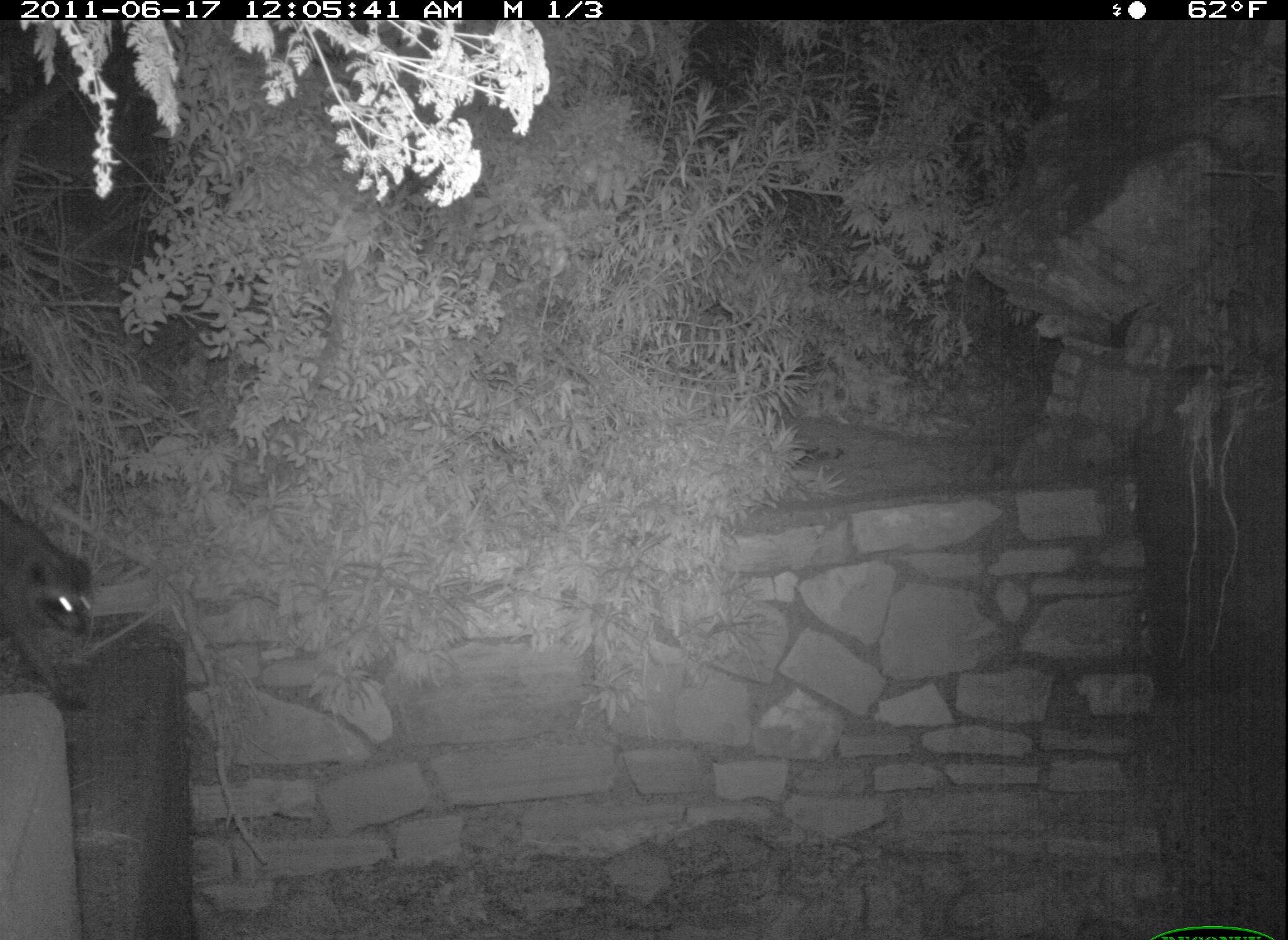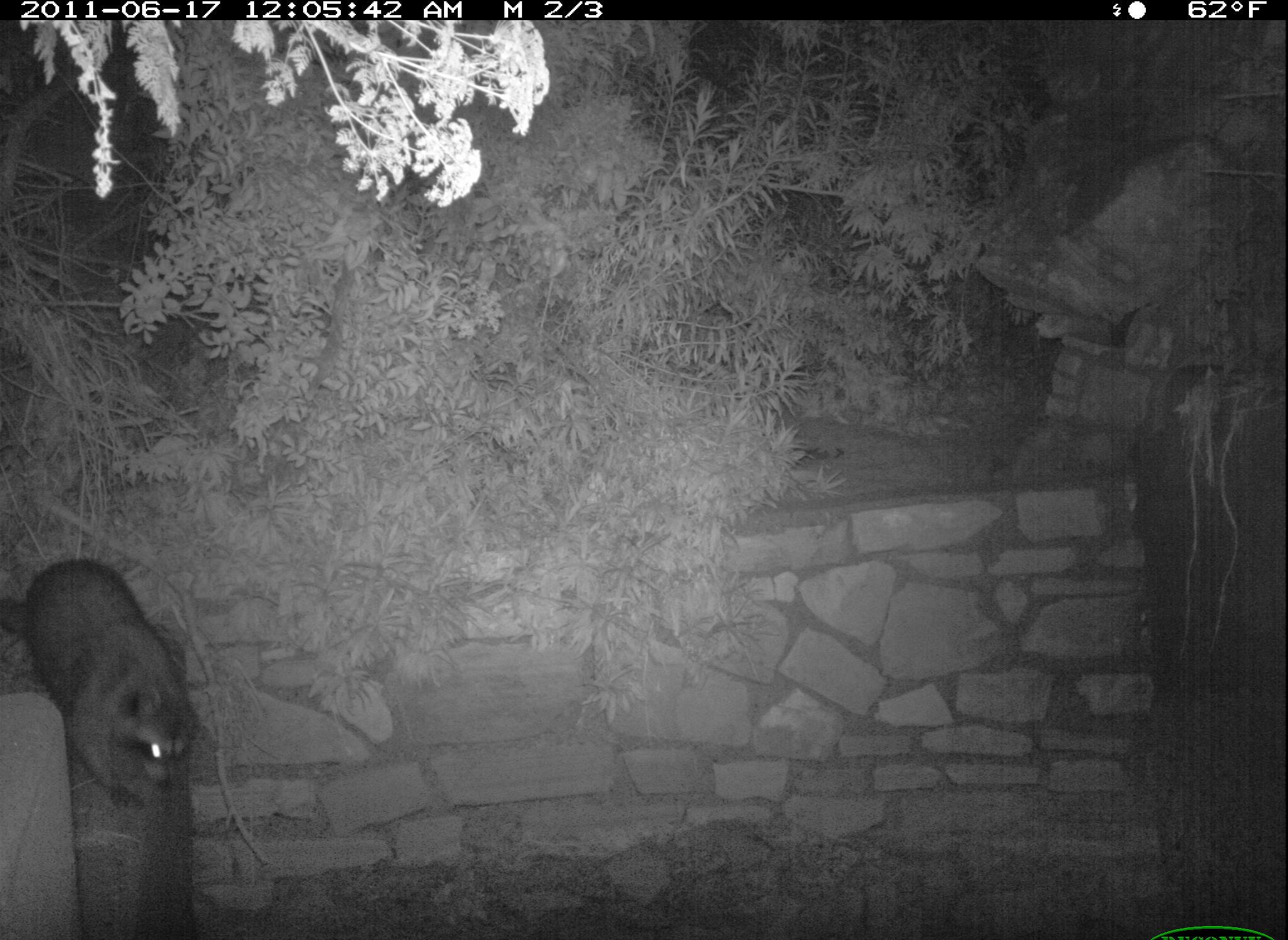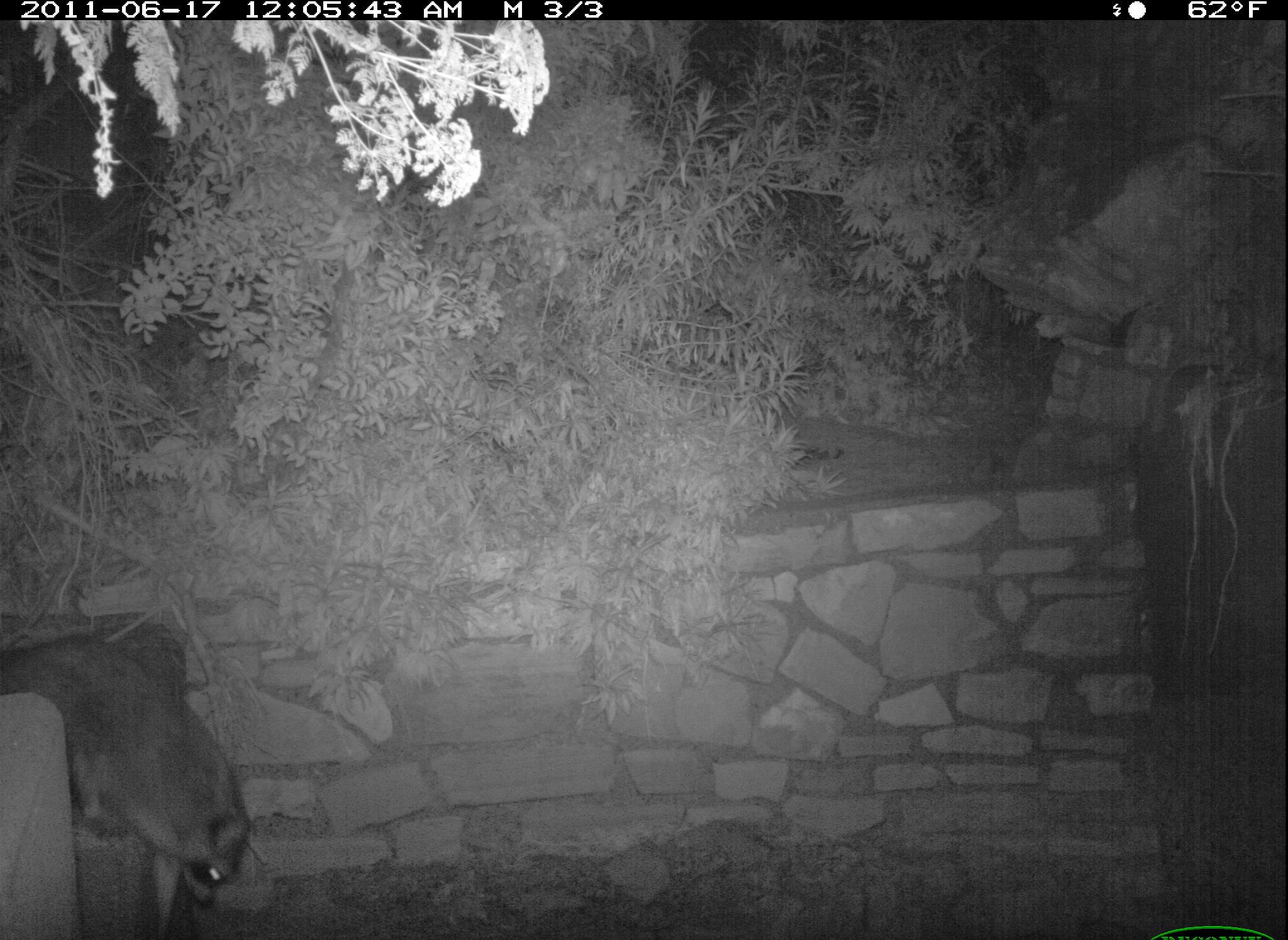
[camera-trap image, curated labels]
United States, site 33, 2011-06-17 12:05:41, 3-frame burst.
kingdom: Animalia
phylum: Chordata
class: Mammalia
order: Carnivora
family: Procyonidae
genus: Procyon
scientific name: Procyon lotor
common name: raccoon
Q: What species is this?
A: Raccoon (Procyon lotor).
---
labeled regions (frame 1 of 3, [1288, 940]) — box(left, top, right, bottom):
raccoon: box(0, 499, 111, 707)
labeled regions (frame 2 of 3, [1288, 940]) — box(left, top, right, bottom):
raccoon: box(0, 527, 211, 818)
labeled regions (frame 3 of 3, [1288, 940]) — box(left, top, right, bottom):
raccoon: box(5, 602, 266, 940)